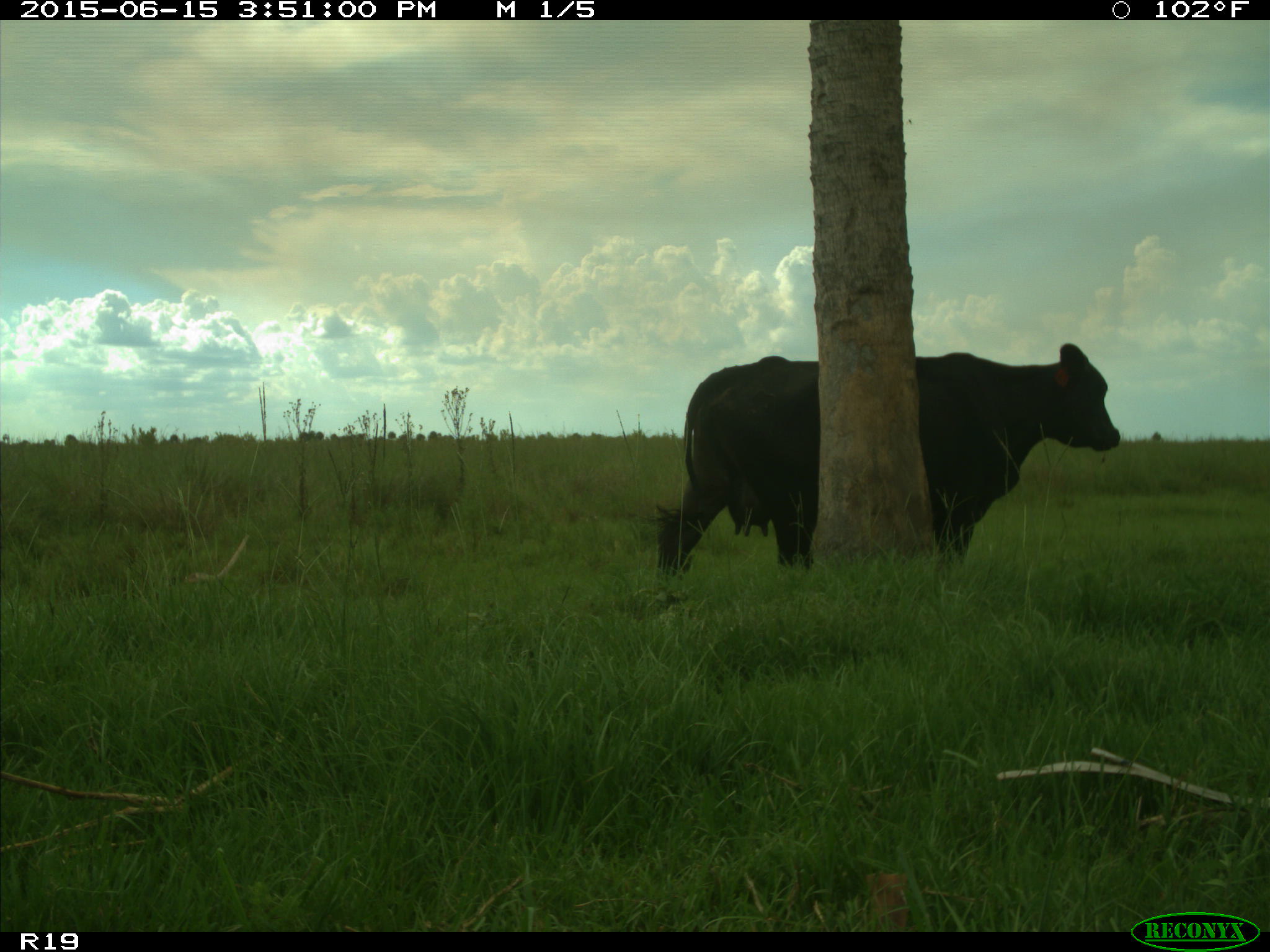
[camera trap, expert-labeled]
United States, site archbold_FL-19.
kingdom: Animalia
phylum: Chordata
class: Mammalia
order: Artiodactyla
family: Bovidae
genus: Bos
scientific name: Bos taurus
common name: domestic cow